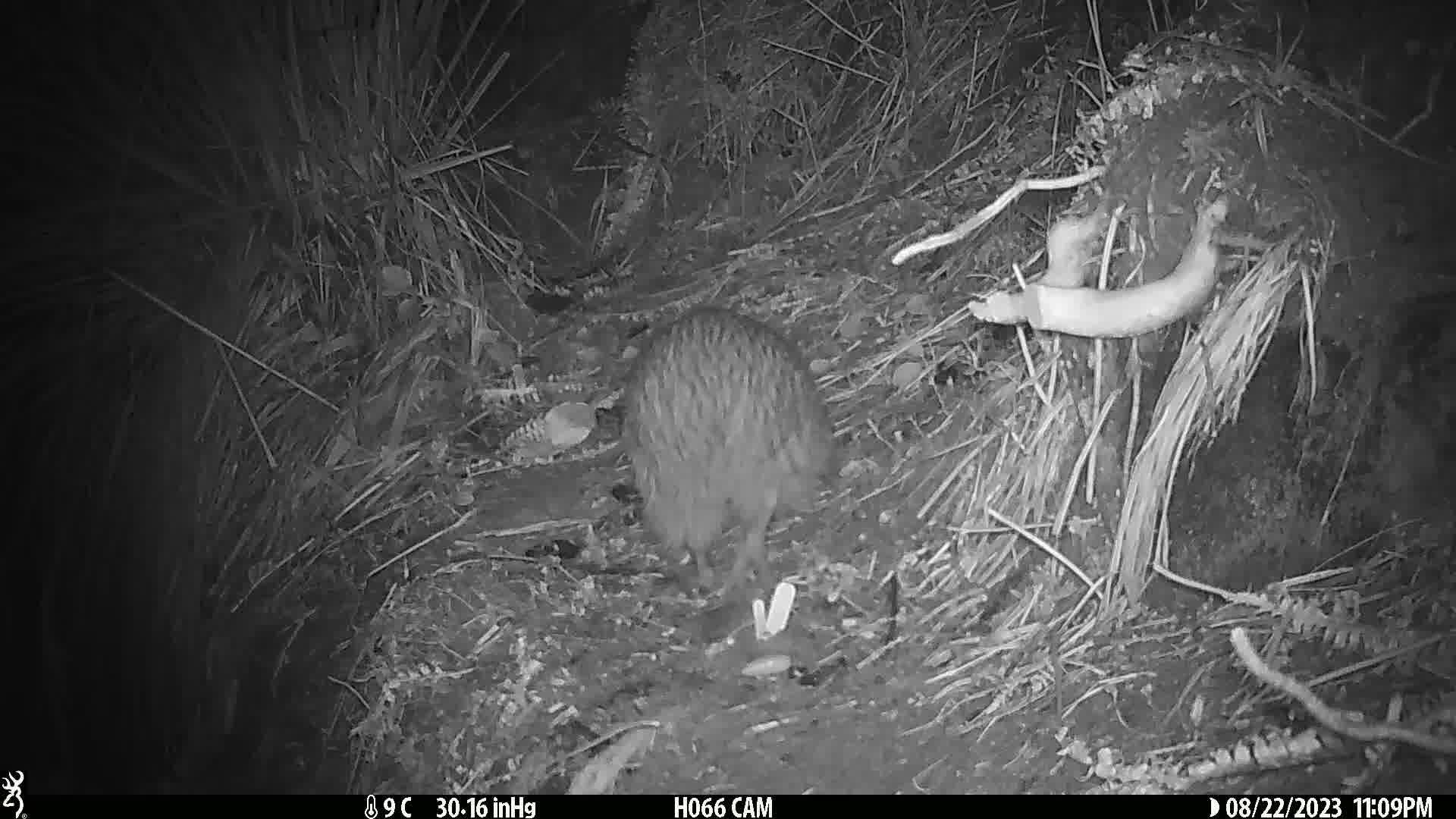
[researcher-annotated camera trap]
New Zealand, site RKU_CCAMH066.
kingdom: Animalia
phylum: Chordata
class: Aves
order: Apterygiformes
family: Apterygidae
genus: Apteryx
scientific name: Apteryx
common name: kiwi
Kiwi (Apteryx).